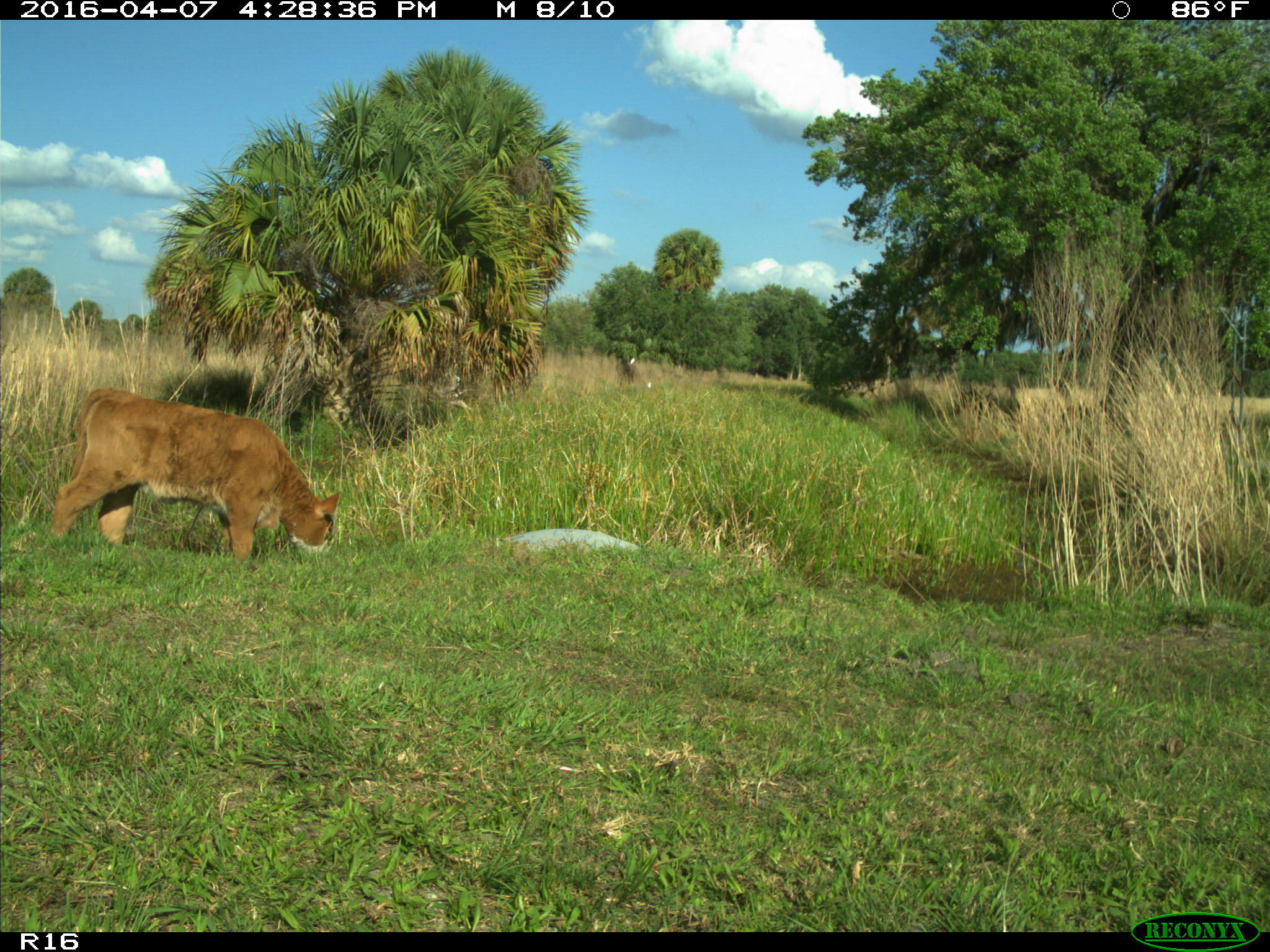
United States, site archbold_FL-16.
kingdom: Animalia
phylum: Chordata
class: Mammalia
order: Artiodactyla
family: Bovidae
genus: Bos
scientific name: Bos taurus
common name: domestic cow